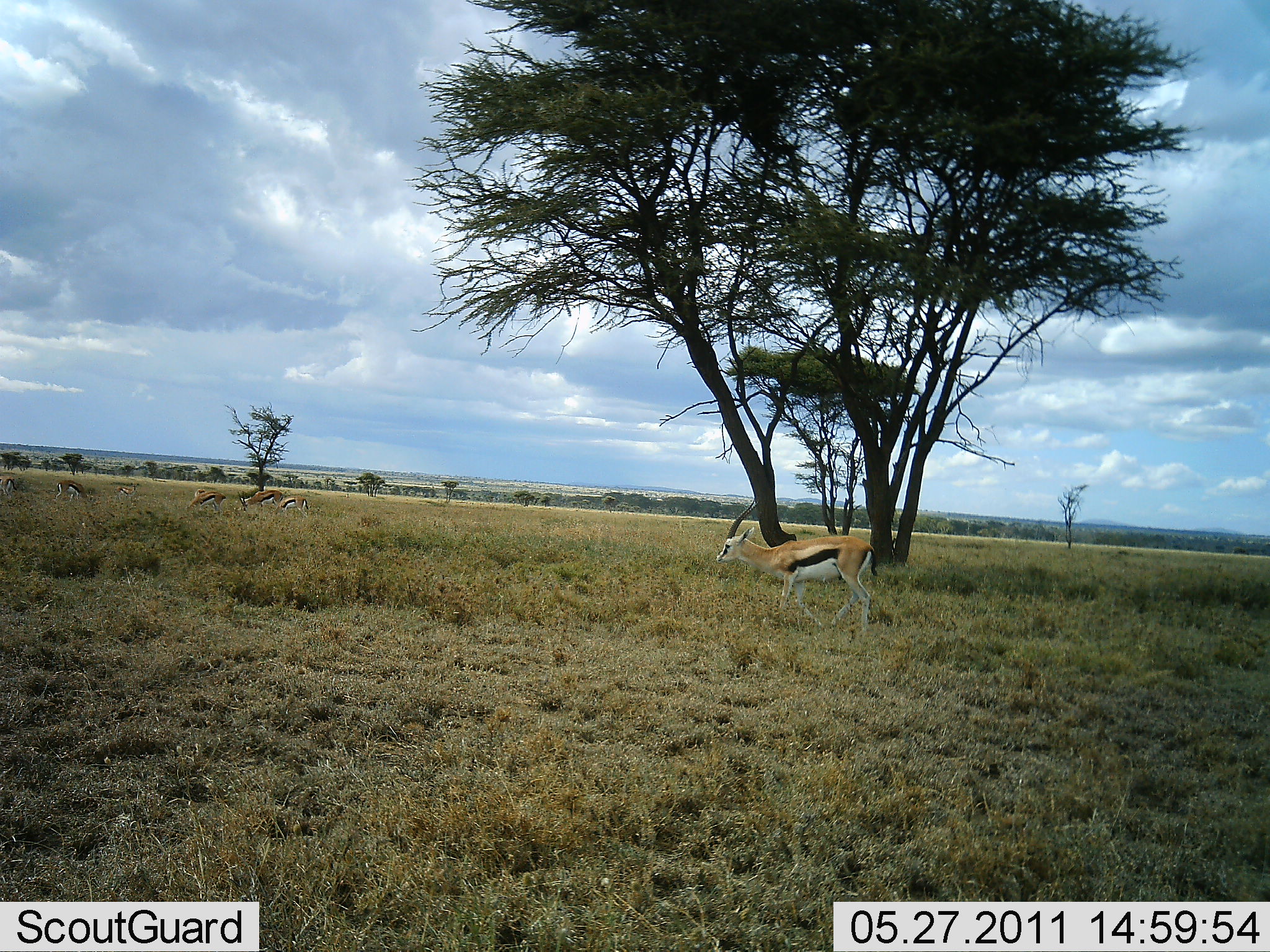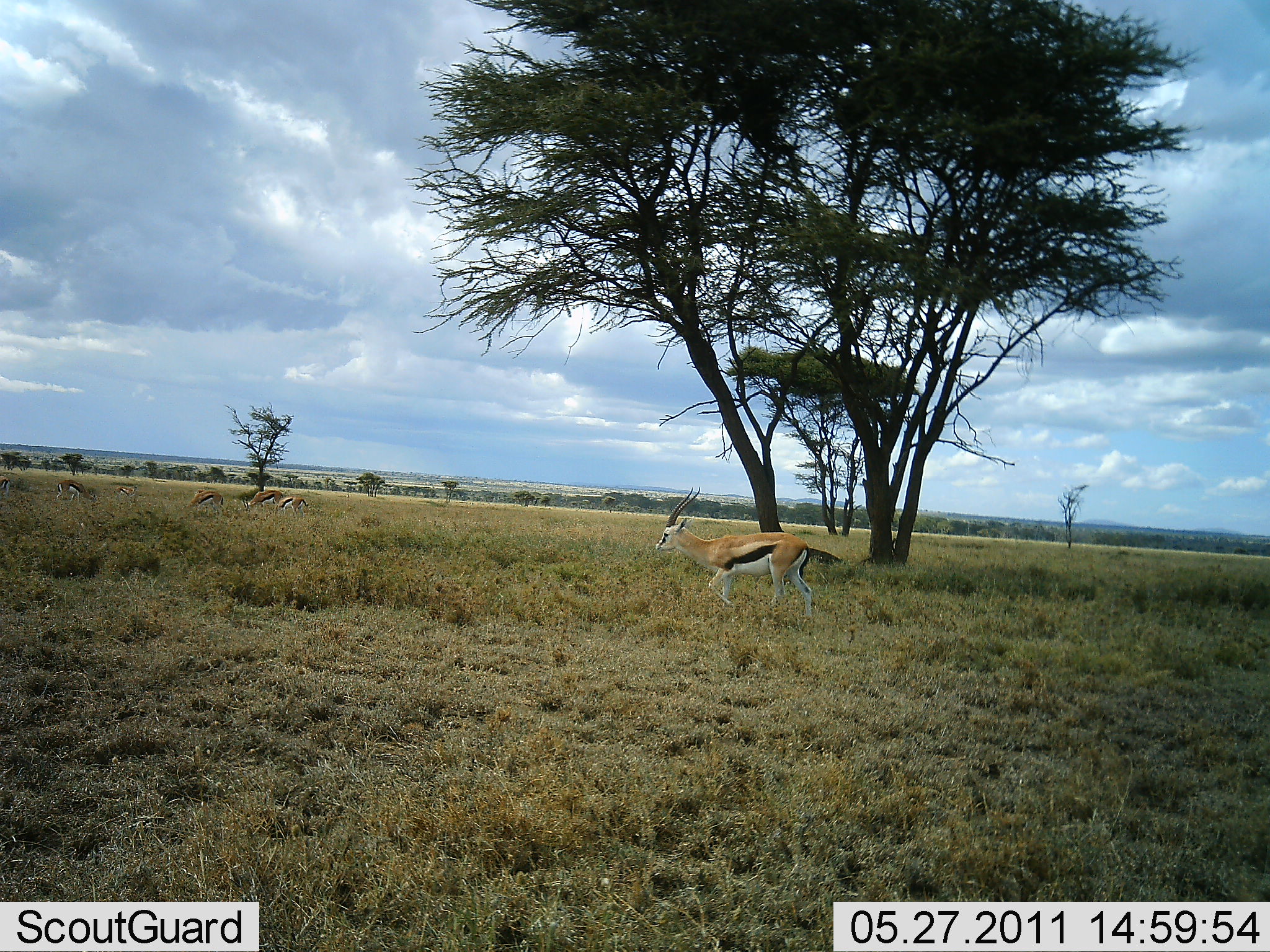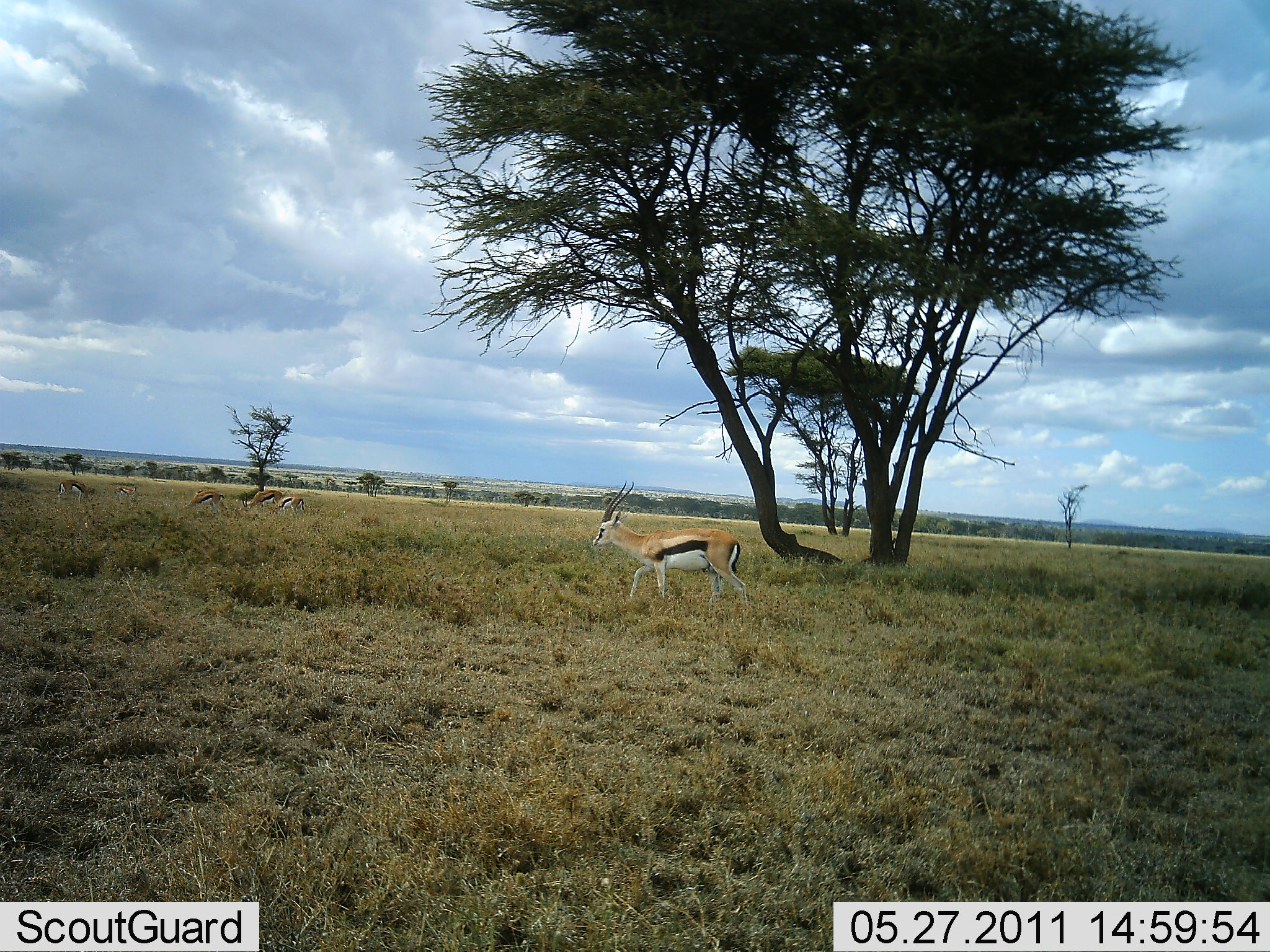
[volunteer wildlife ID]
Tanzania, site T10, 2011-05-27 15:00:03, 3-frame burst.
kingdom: Animalia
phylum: Chordata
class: Mammalia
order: Artiodactyla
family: Bovidae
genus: Eudorcas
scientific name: Eudorcas thomsonii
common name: thomson's gazelle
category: gazellethomsons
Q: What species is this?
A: Gazellethomsons (thomson's gazelle) (Eudorcas thomsonii).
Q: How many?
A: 7.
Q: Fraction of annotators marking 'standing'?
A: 20%.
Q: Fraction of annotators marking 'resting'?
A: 0%.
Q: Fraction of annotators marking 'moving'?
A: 100%.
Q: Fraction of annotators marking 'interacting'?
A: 0%.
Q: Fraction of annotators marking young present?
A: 0%.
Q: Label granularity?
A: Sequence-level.